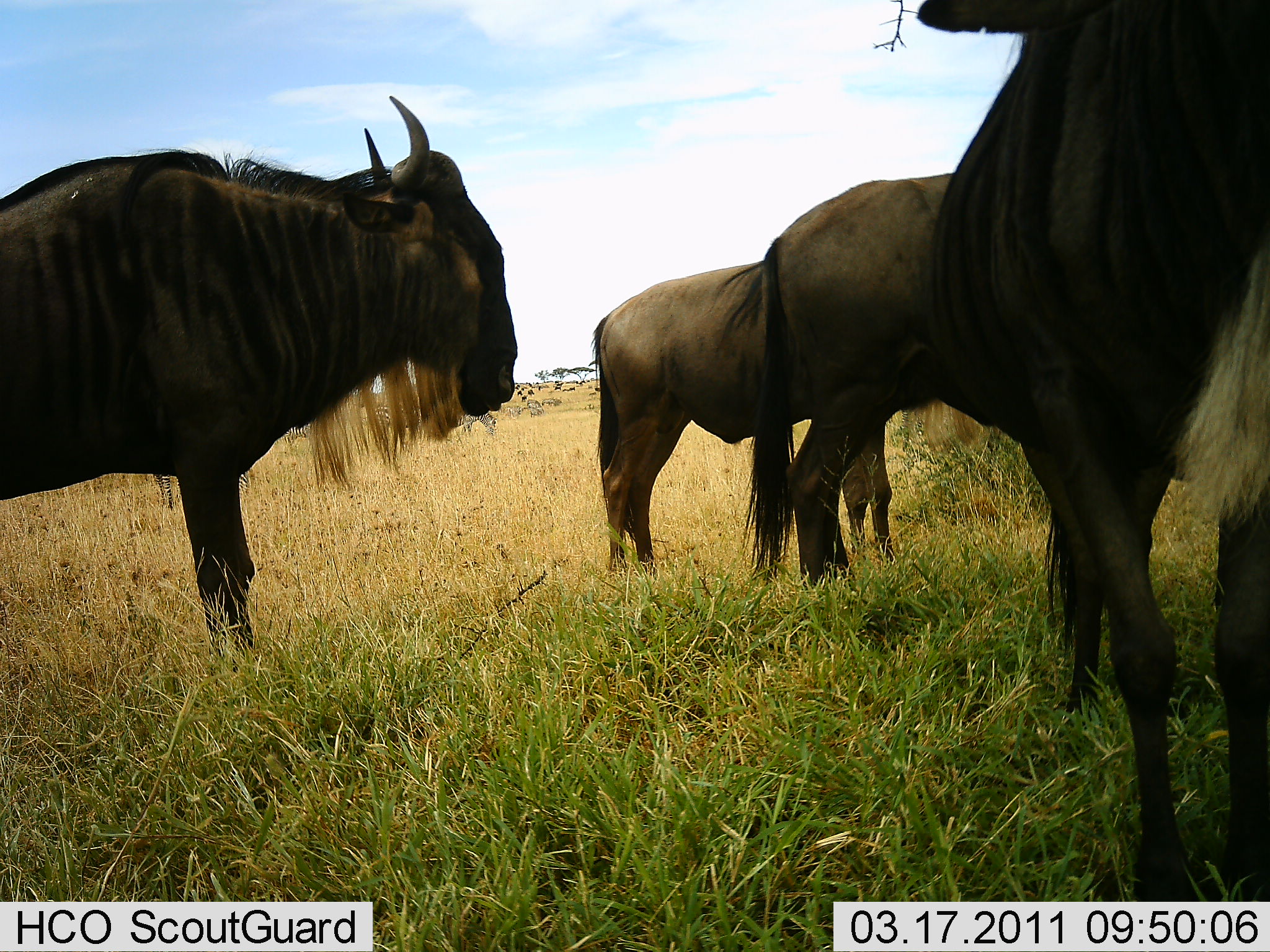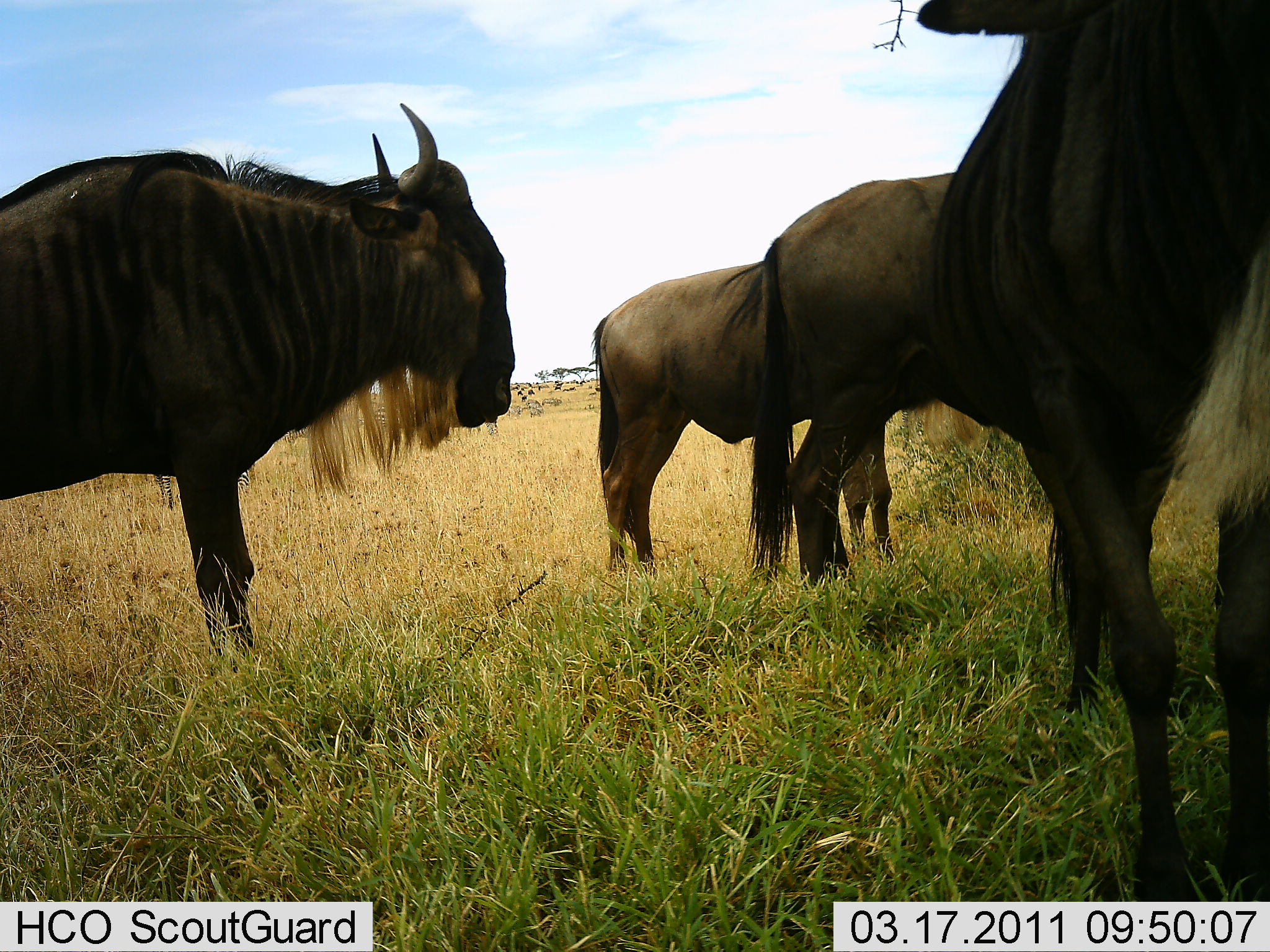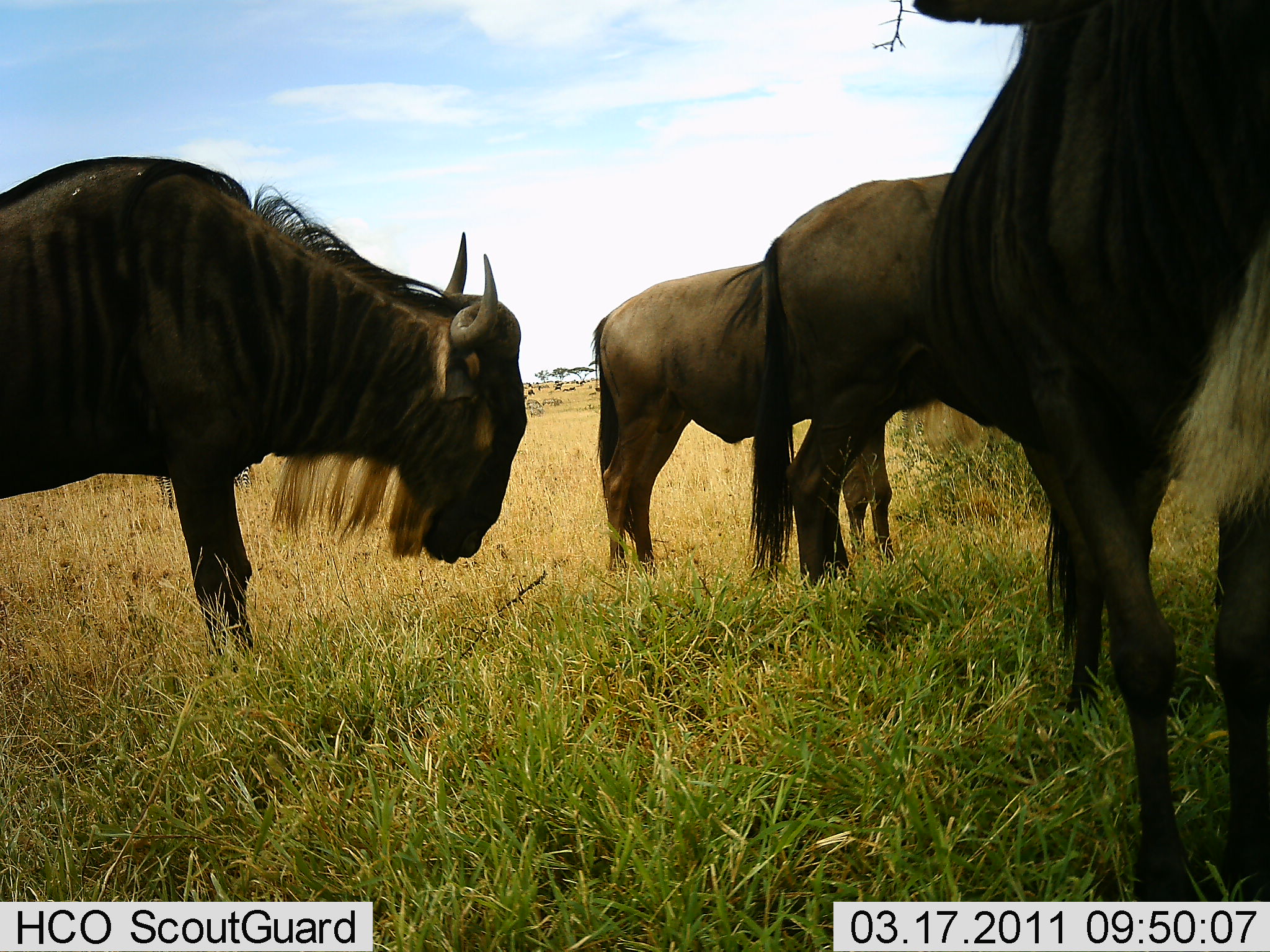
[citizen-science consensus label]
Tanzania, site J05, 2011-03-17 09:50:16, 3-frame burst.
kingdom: Animalia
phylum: Chordata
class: Mammalia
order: Artiodactyla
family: Bovidae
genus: Connochaetes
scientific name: Connochaetes taurinus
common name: blue wildebeest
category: wildebeest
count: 4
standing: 92%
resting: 0%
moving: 0%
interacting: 0%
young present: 0%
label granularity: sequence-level